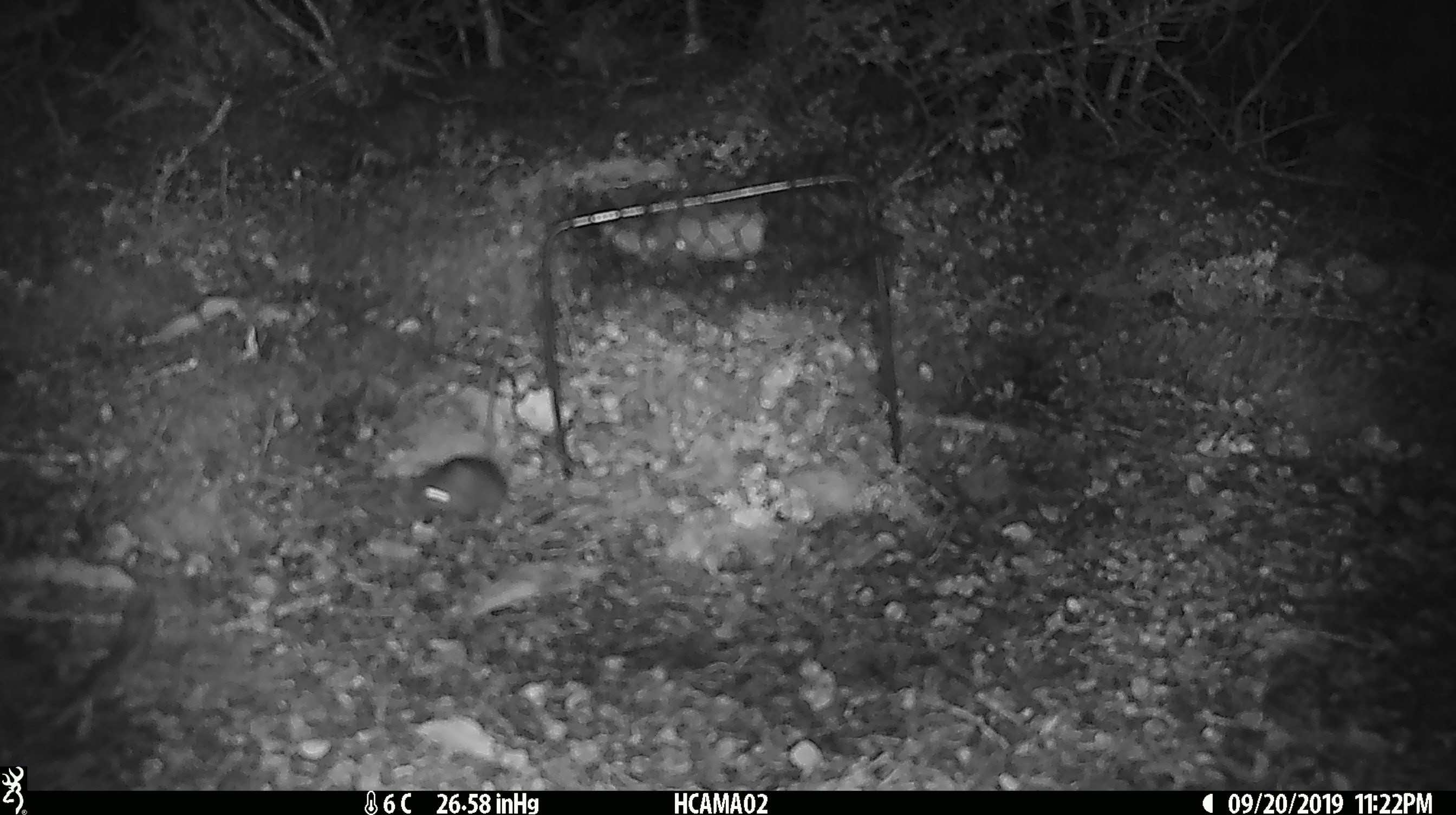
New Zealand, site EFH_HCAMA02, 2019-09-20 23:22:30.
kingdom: Animalia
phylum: Chordata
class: Mammalia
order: Rodentia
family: Muridae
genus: Mus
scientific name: Mus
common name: mouse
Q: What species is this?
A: Mouse (Mus).